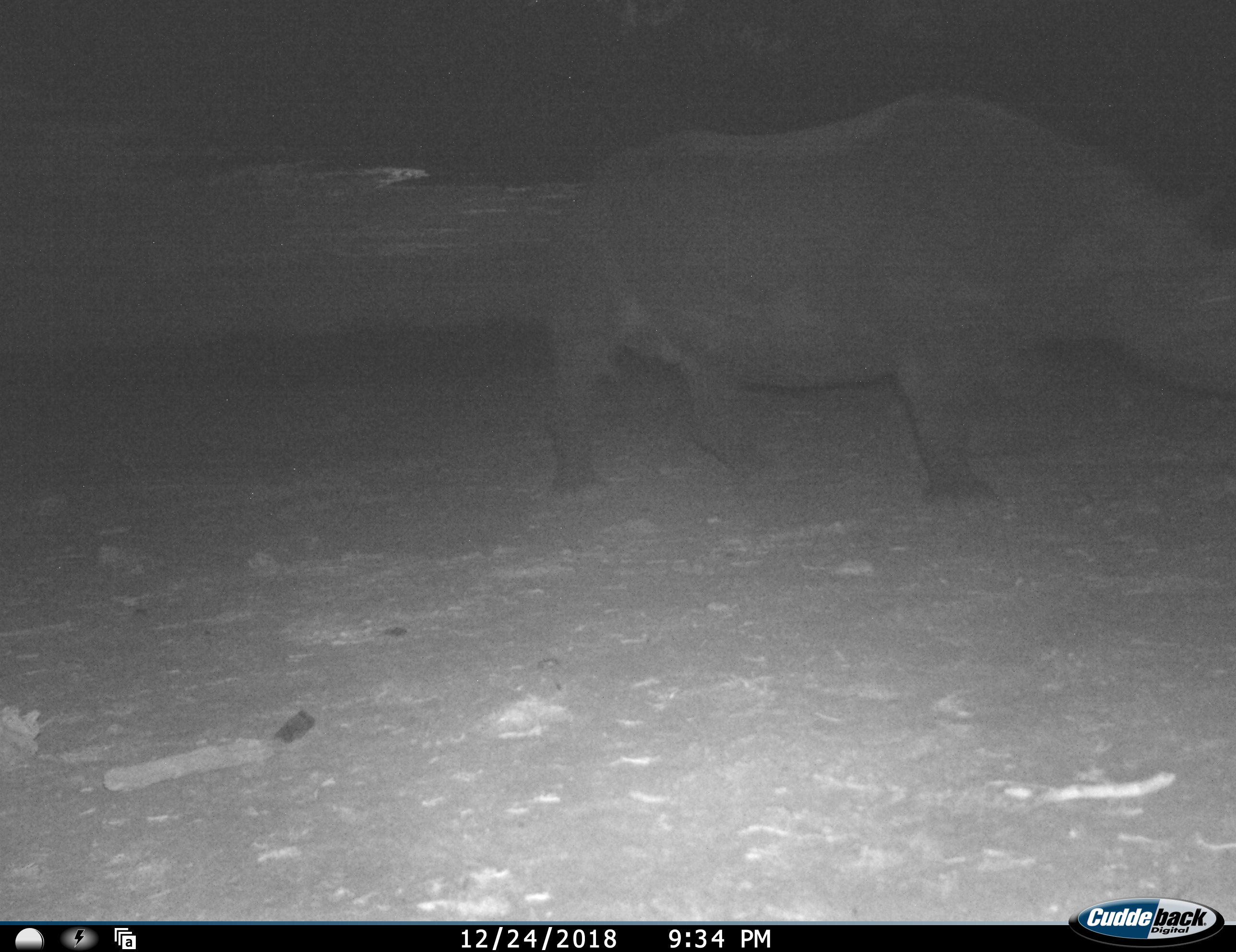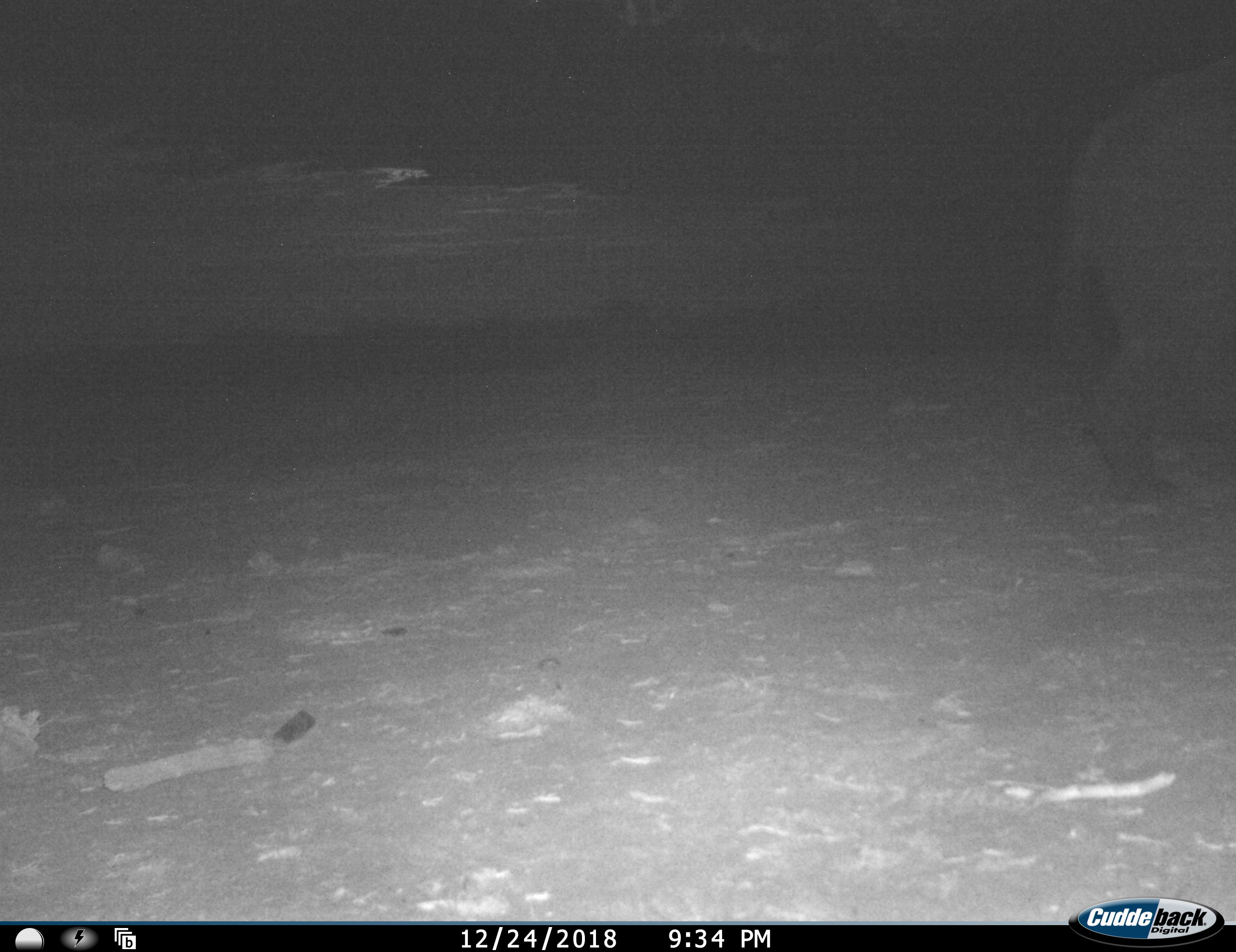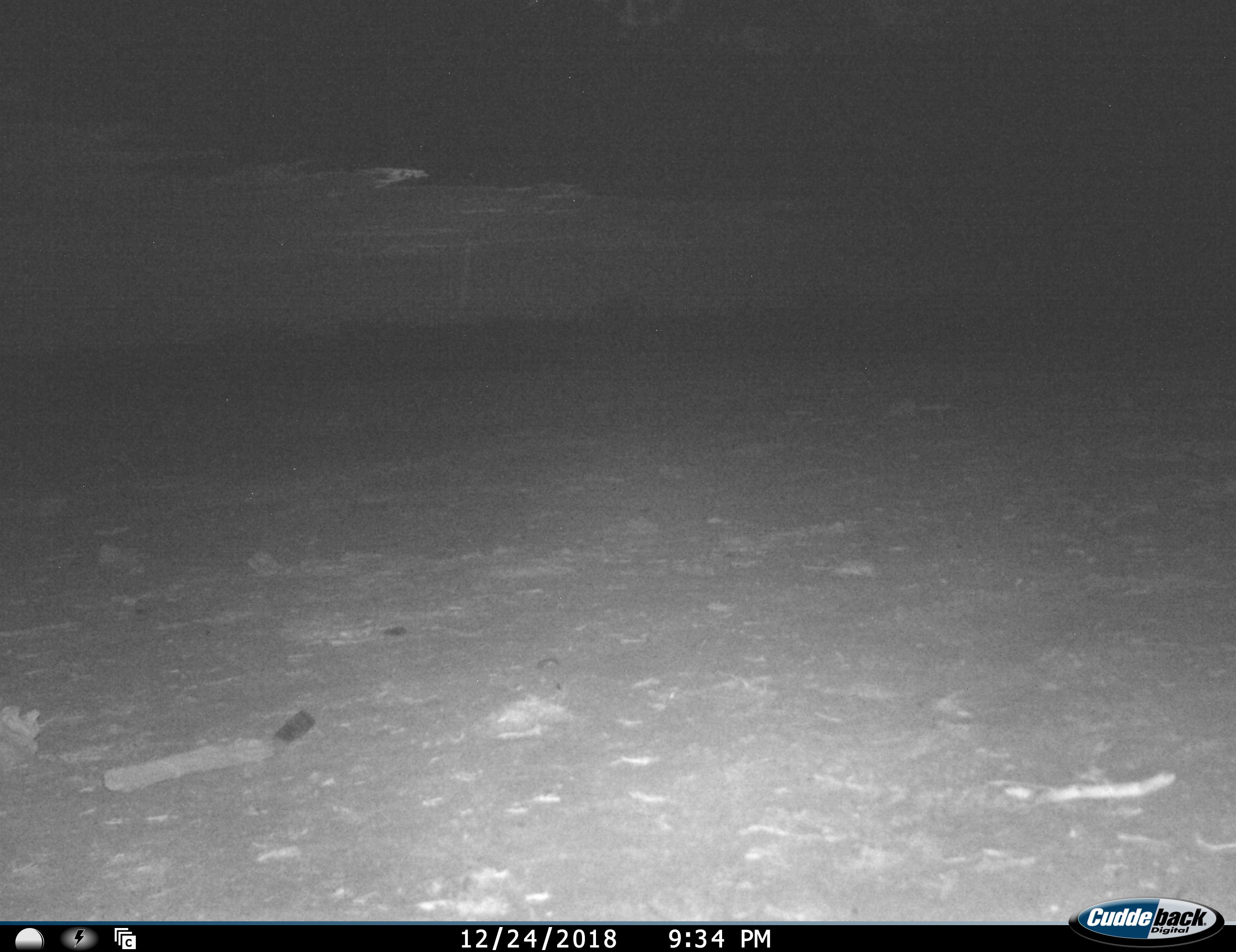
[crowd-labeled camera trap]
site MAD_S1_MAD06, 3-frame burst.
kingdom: Animalia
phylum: Chordata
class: Mammalia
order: Perissodactyla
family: Rhinocerotidae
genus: Ceratotherium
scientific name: Ceratotherium simum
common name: white rhinoceros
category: rhinoceroswhite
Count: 1.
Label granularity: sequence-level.